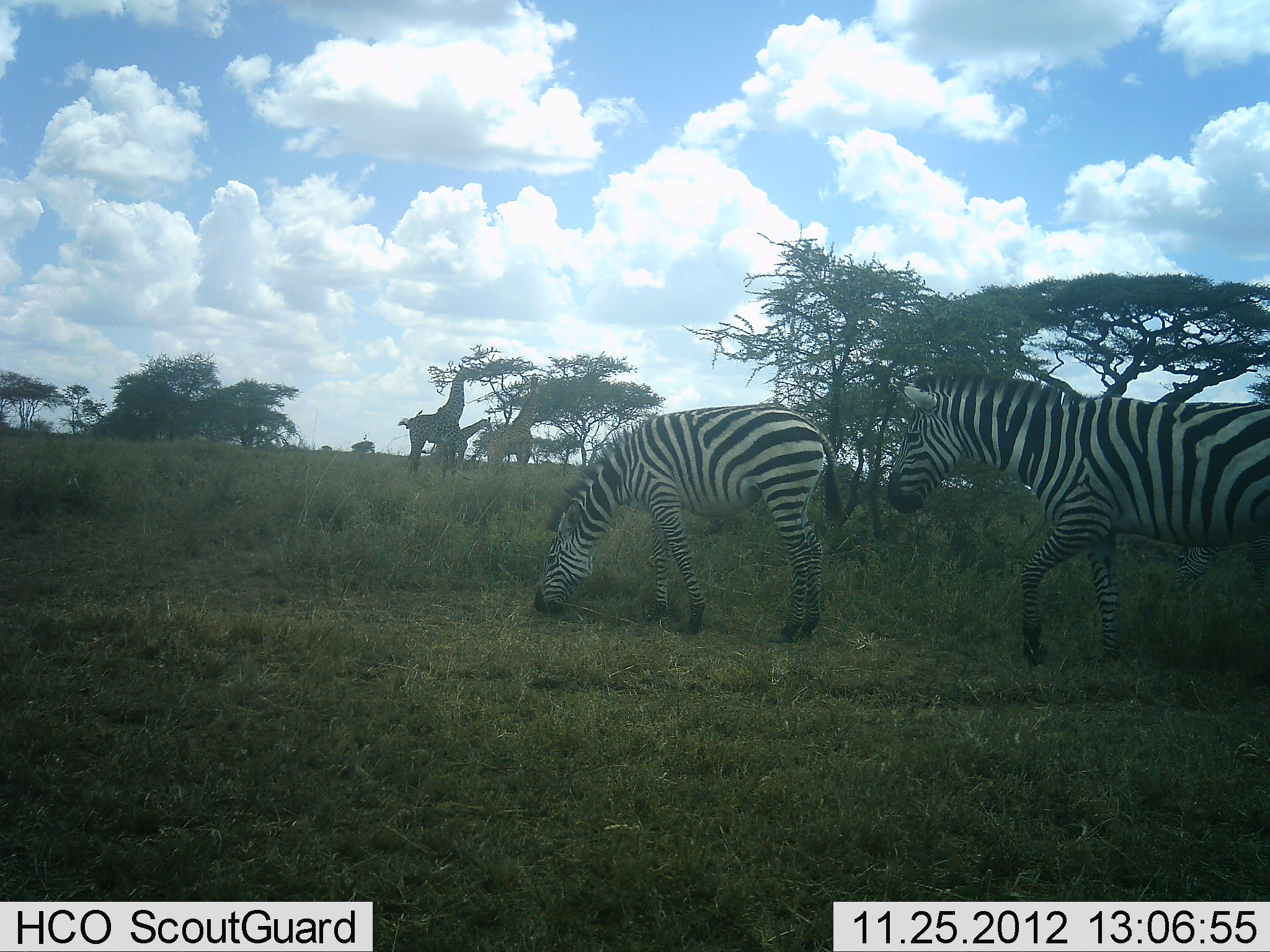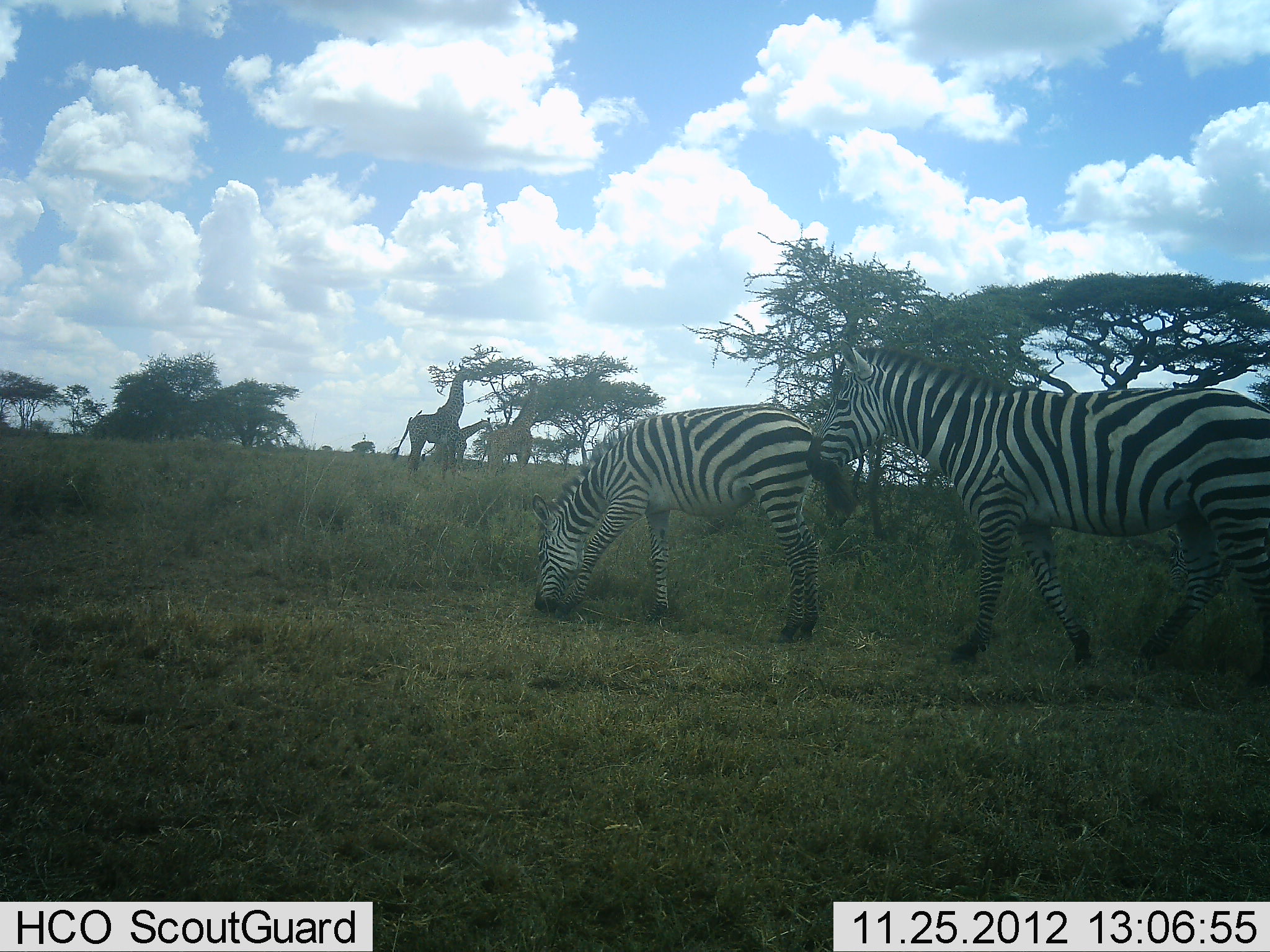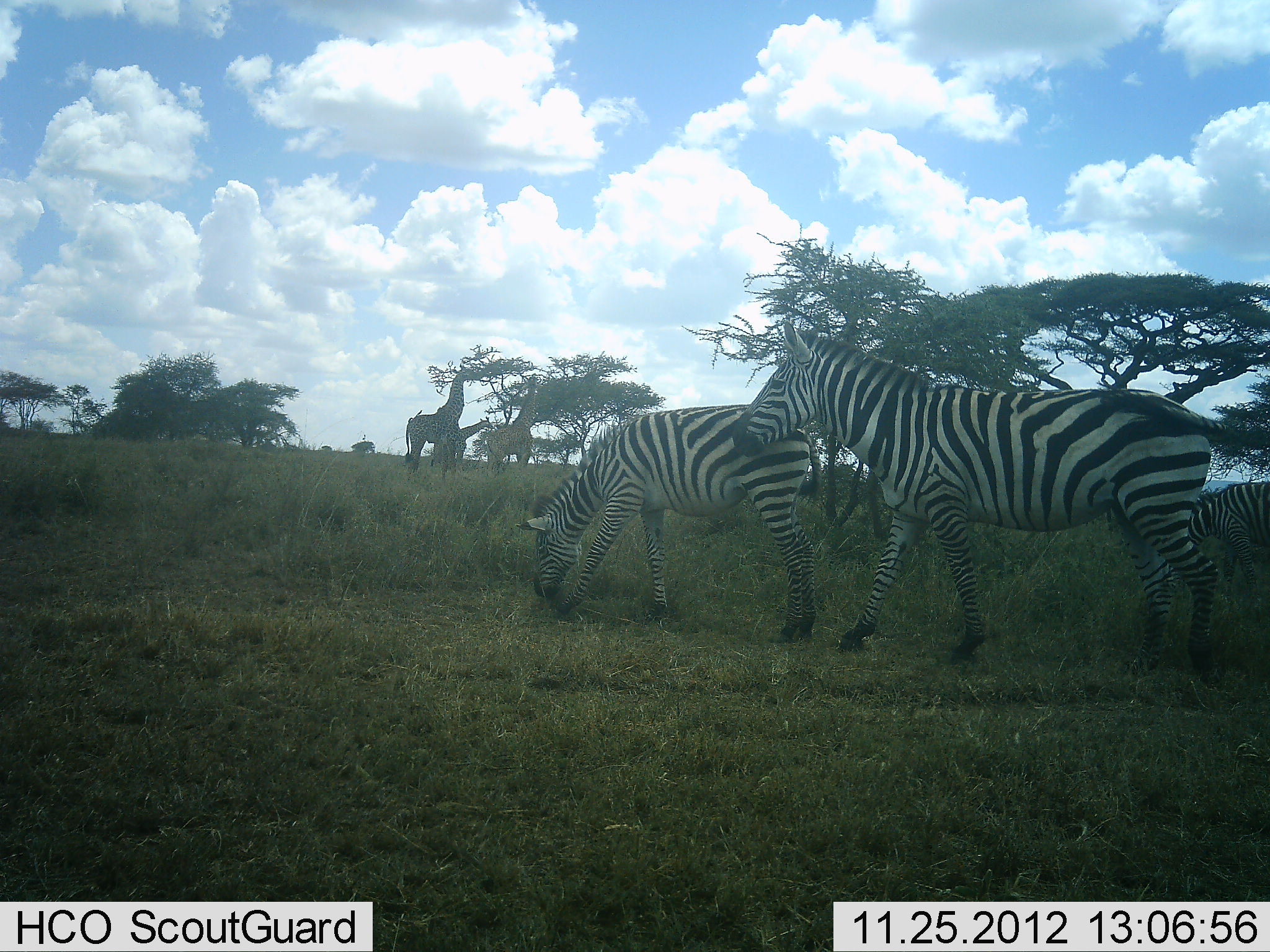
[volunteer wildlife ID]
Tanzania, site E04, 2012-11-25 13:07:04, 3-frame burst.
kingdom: Animalia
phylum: Chordata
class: Mammalia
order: Artiodactyla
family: Giraffidae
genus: Giraffa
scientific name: Giraffa camelopardalis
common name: giraffe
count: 3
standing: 54%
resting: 0%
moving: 4%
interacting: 0%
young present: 15%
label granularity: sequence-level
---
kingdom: Animalia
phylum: Chordata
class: Mammalia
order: Perissodactyla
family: Equidae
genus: Equus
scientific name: Equus quagga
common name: plains zebra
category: zebra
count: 2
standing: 15%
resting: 0%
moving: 69%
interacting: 4%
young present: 8%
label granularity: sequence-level